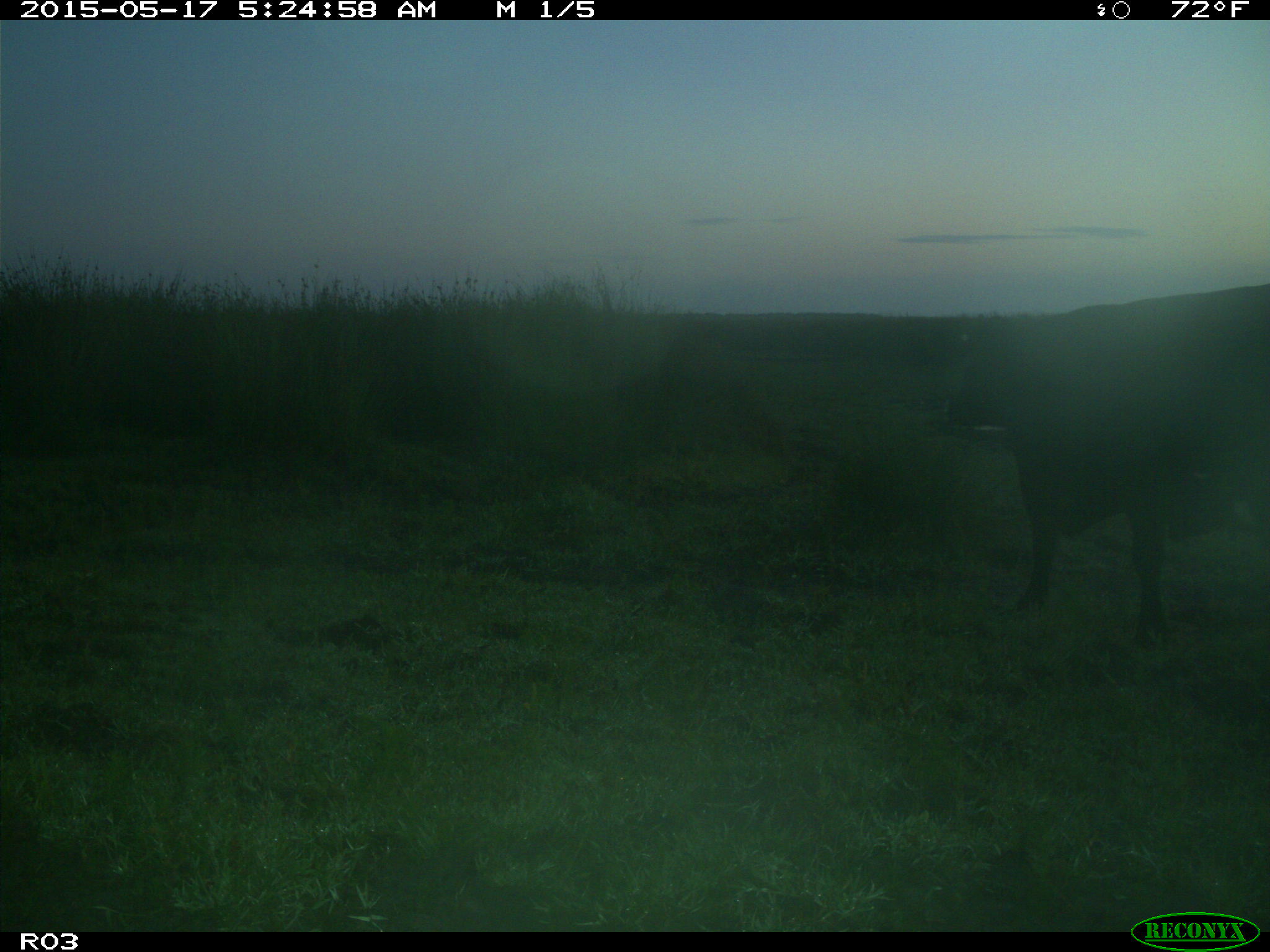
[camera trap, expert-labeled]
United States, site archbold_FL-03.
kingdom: Animalia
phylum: Chordata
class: Mammalia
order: Artiodactyla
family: Bovidae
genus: Bos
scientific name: Bos taurus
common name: domestic cow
Bos taurus (domestic cow).